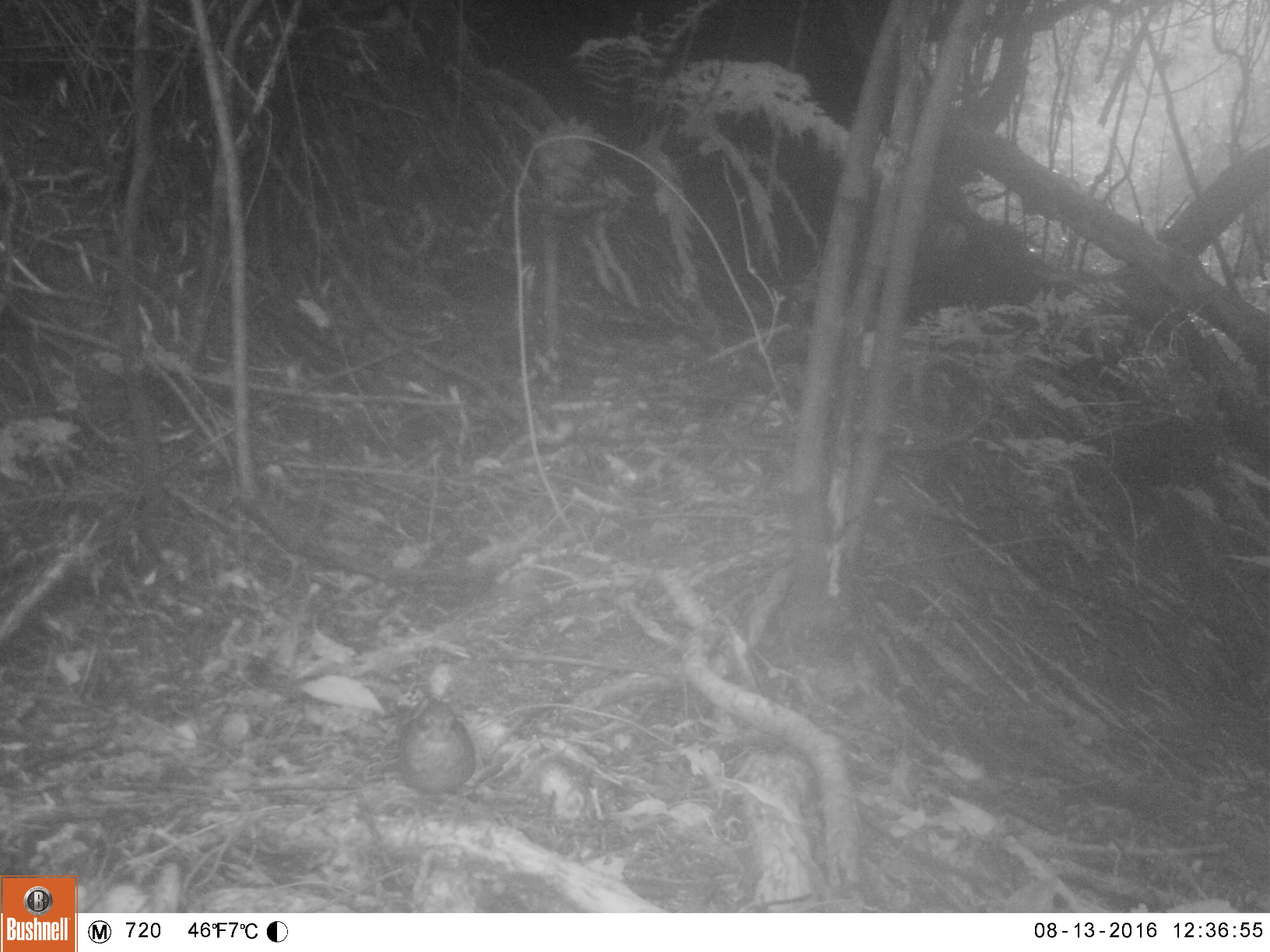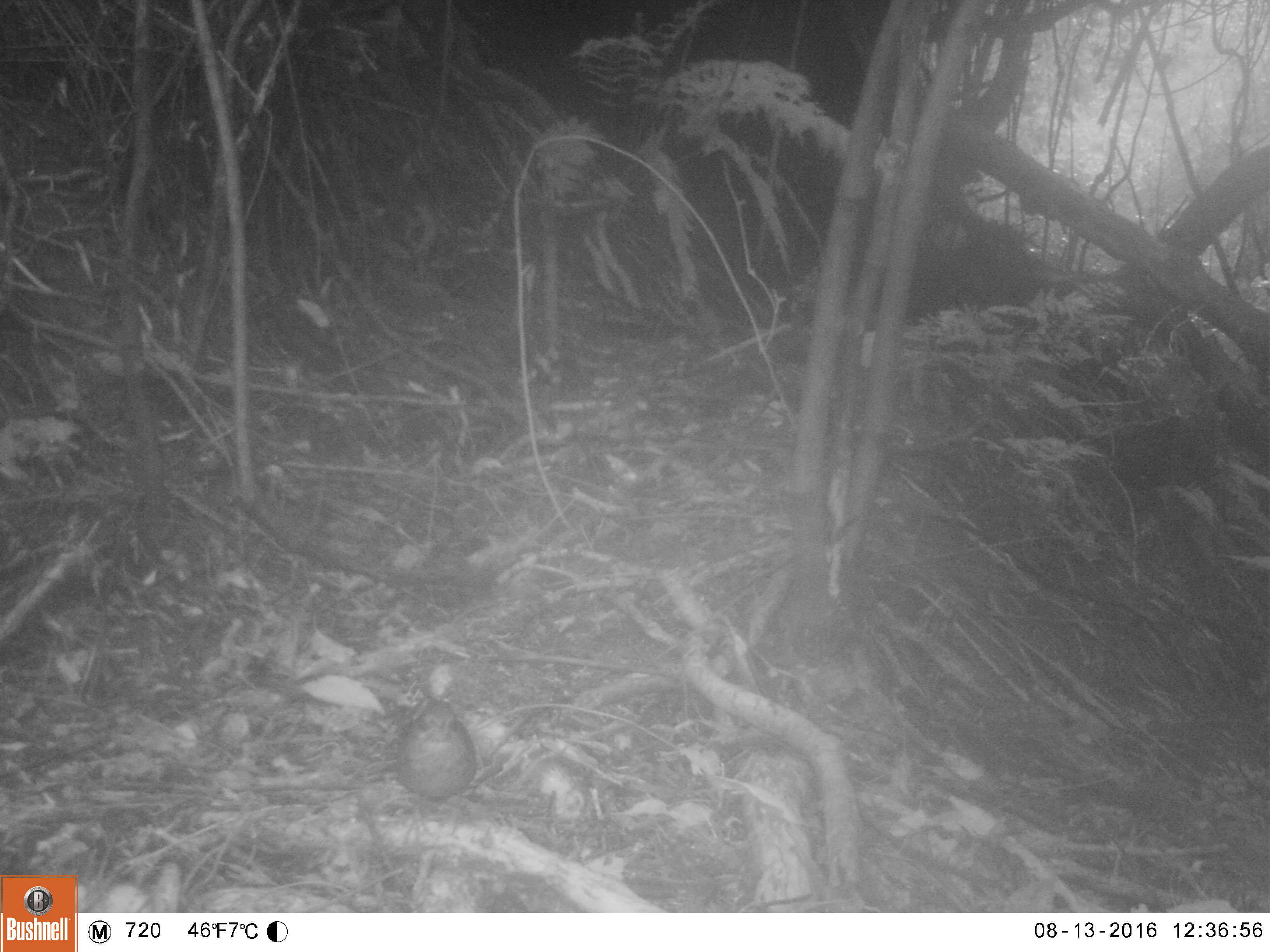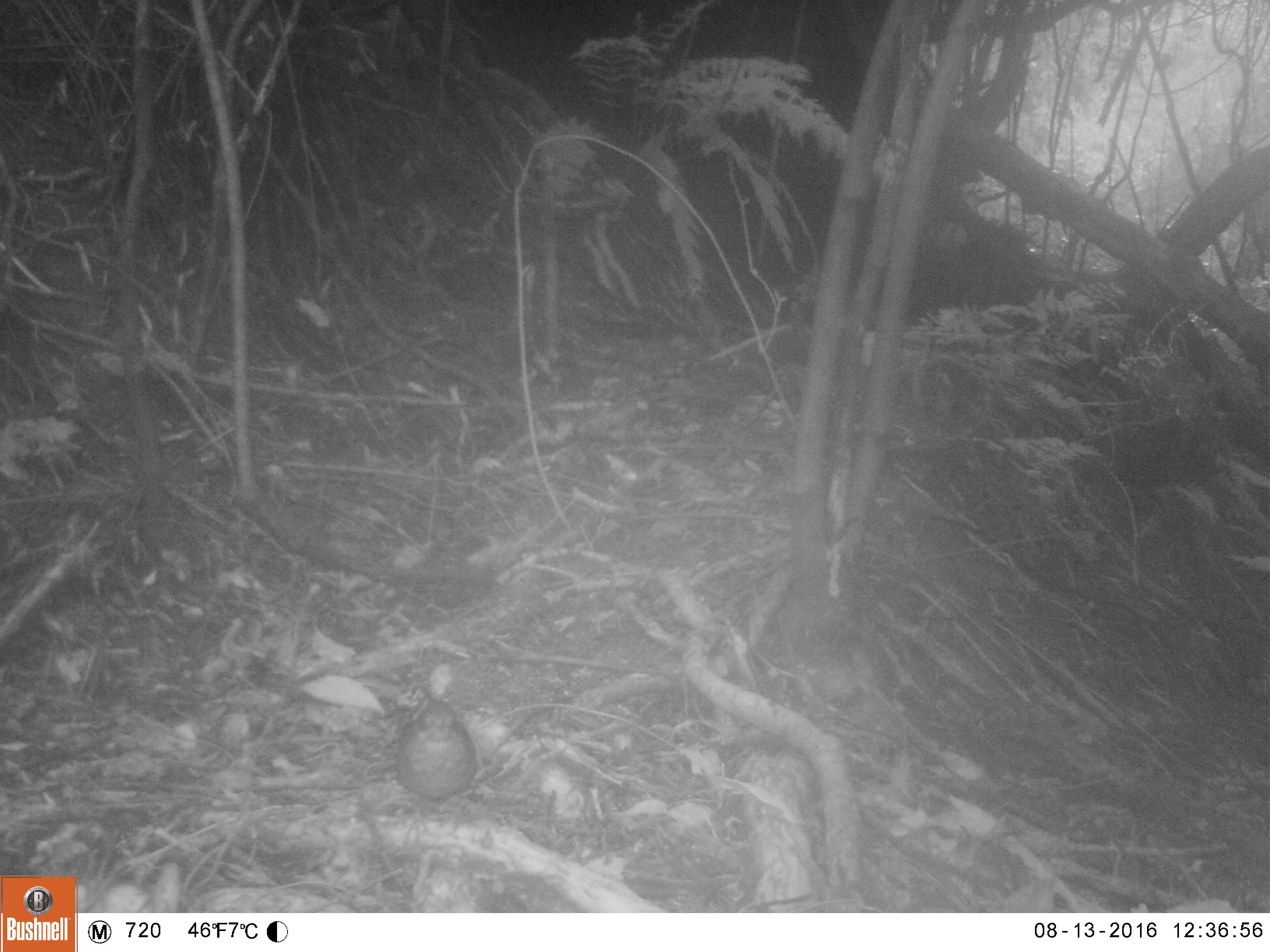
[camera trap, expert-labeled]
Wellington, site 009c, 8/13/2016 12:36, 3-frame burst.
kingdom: Animalia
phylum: Chordata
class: Aves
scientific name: Aves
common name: bird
Bird (Aves).